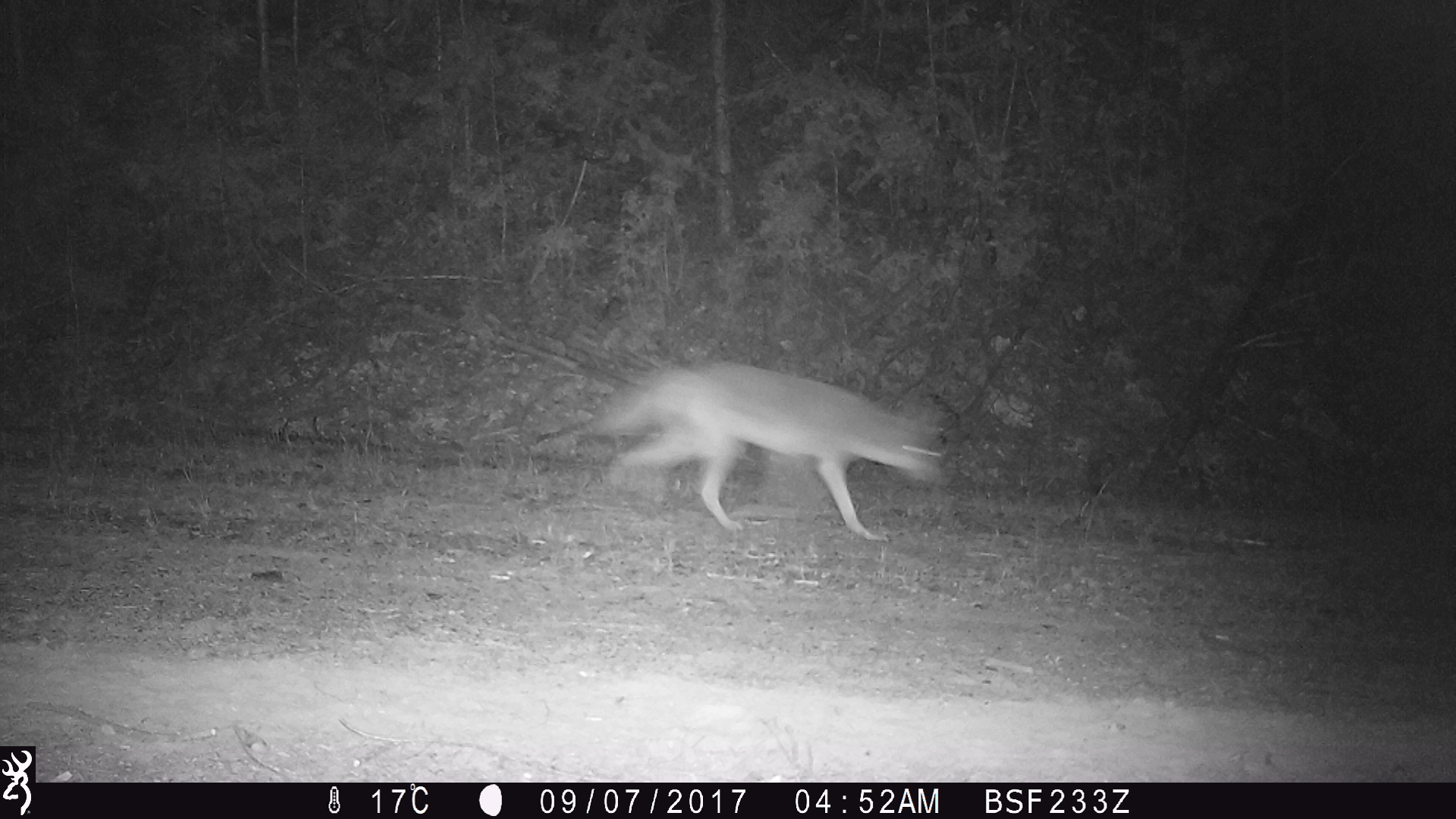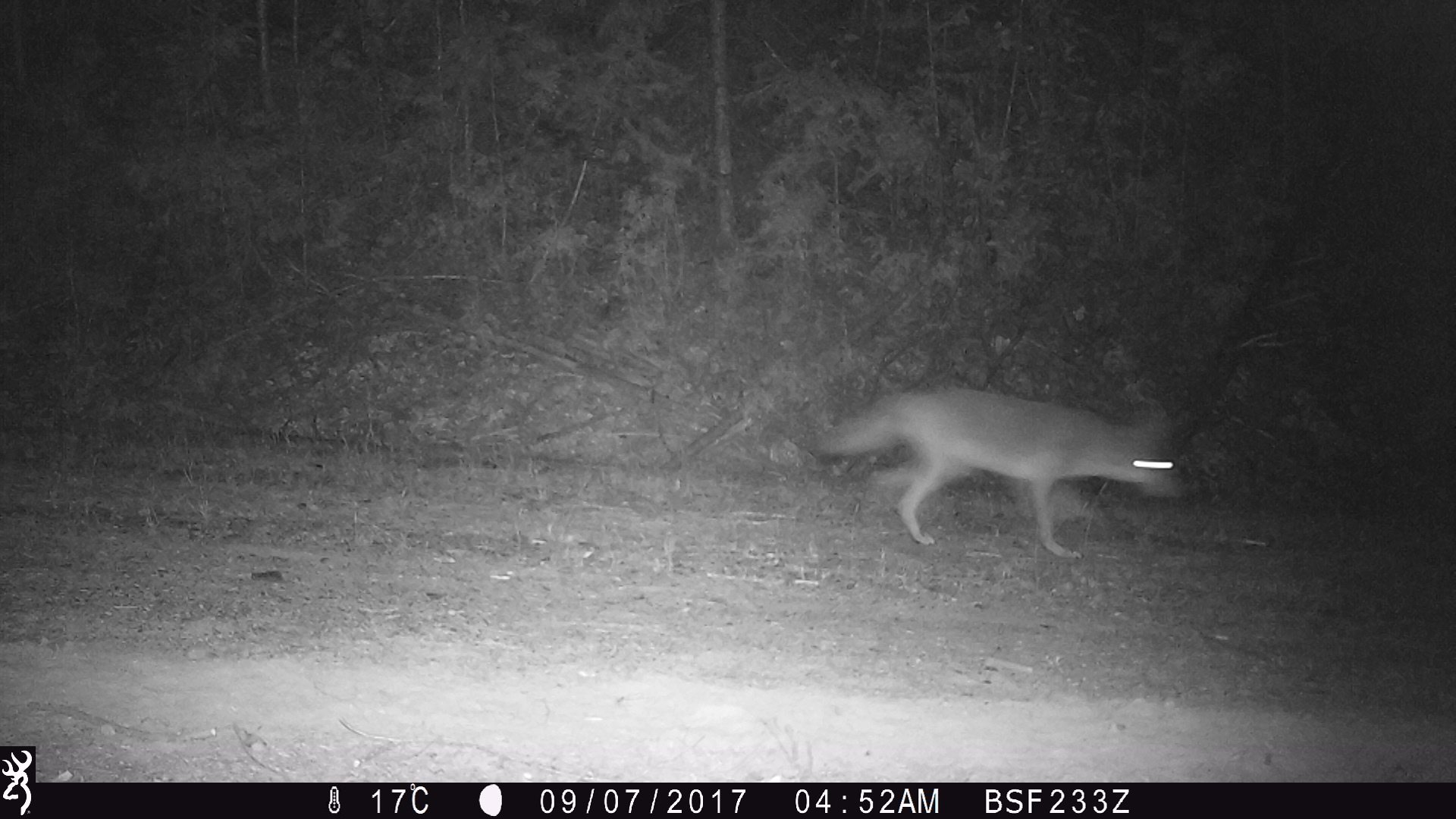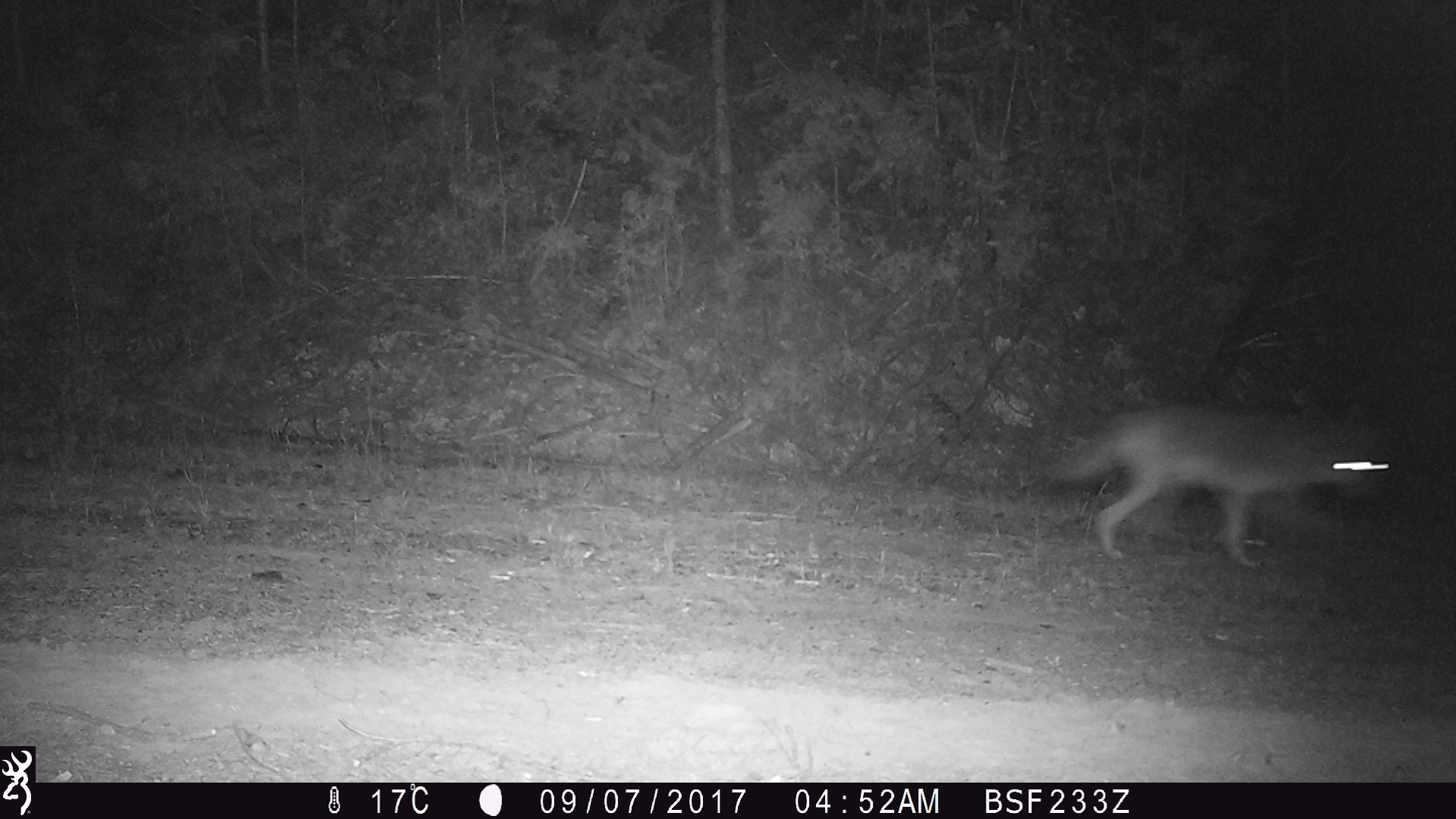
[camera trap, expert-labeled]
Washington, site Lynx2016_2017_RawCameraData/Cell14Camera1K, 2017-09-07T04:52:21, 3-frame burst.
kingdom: Animalia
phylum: Chordata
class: Mammalia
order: Carnivora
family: Canidae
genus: Canis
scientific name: Canis latrans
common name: coyote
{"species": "Canis latrans (coyote)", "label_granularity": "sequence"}